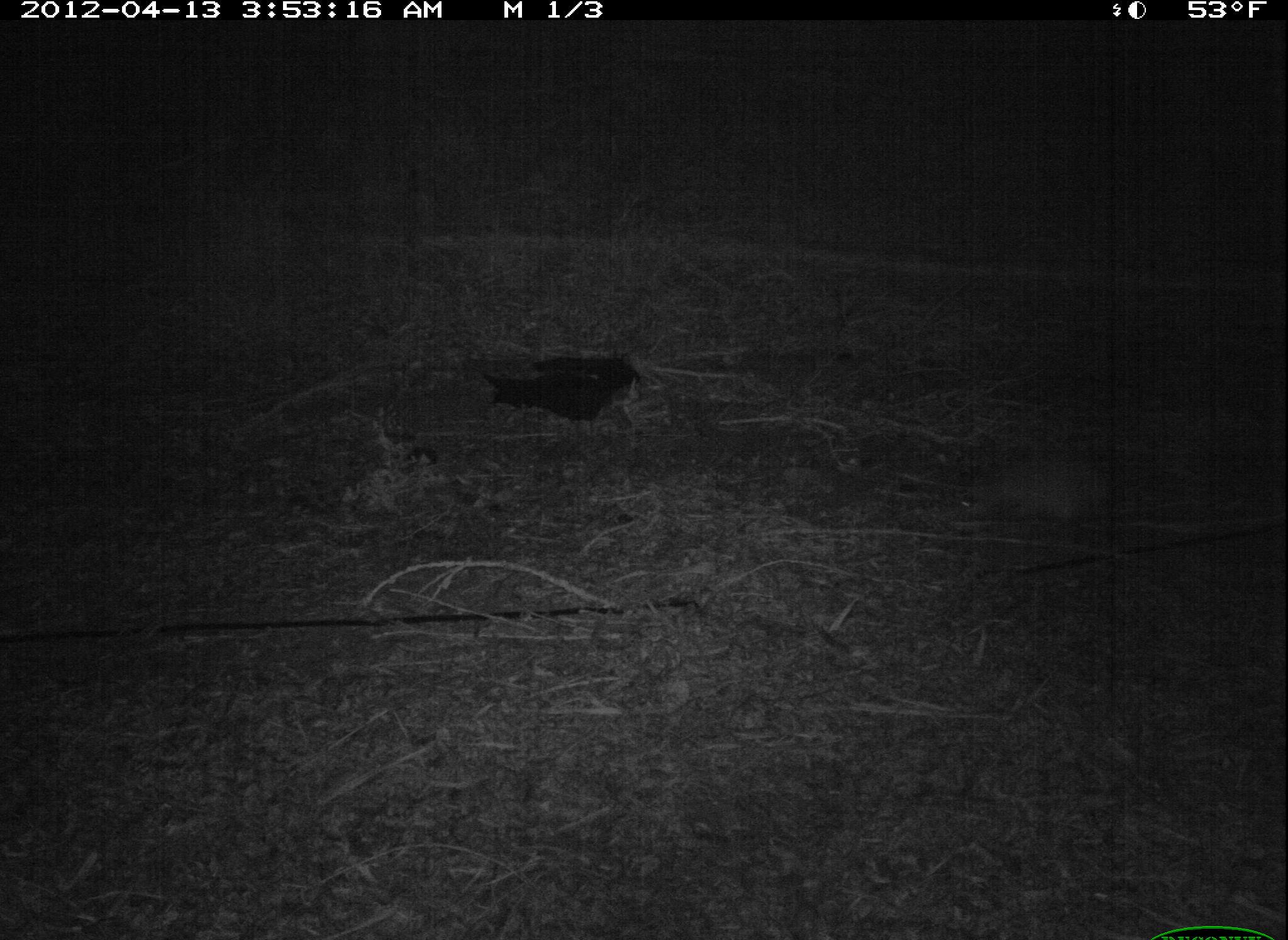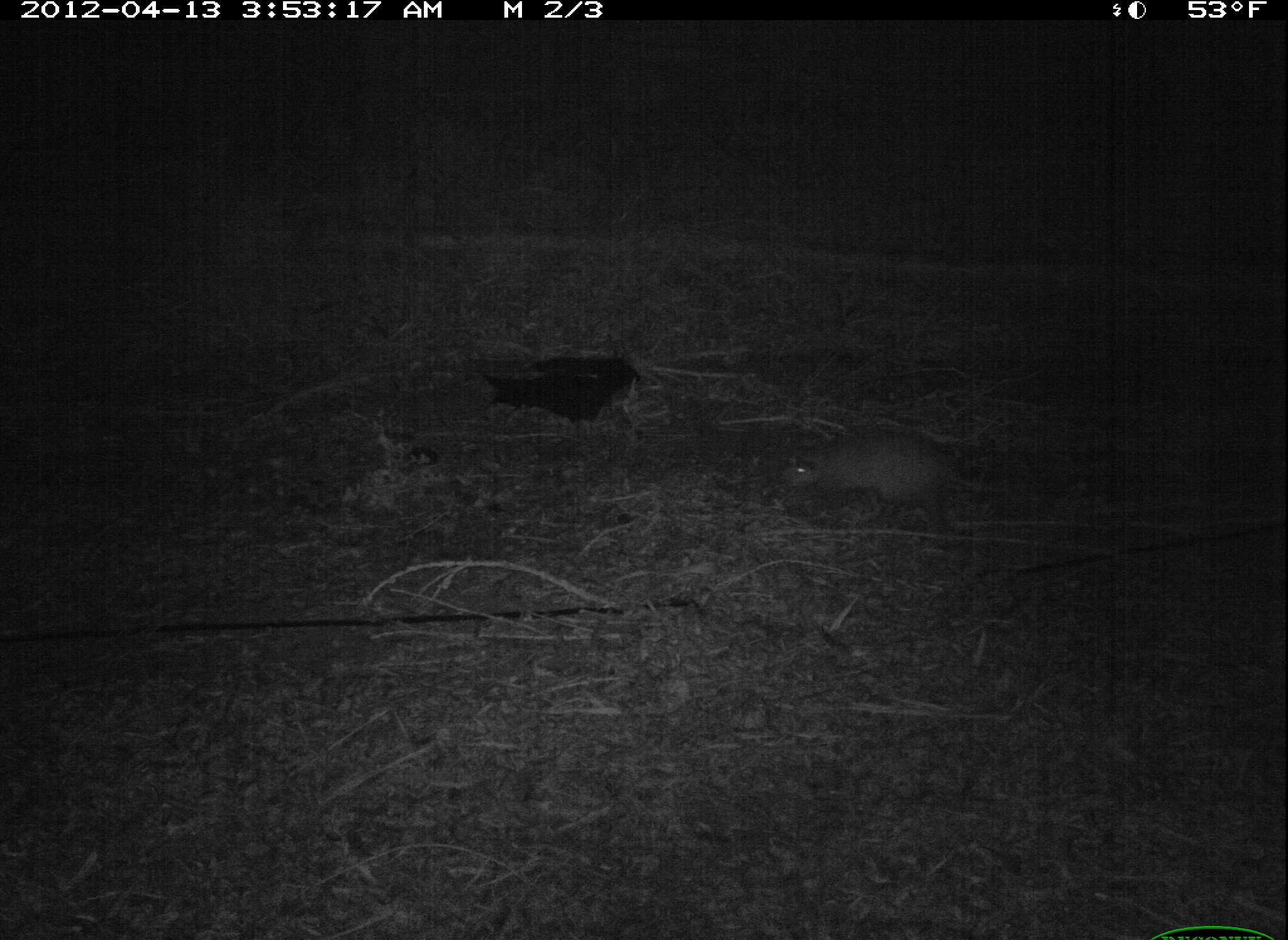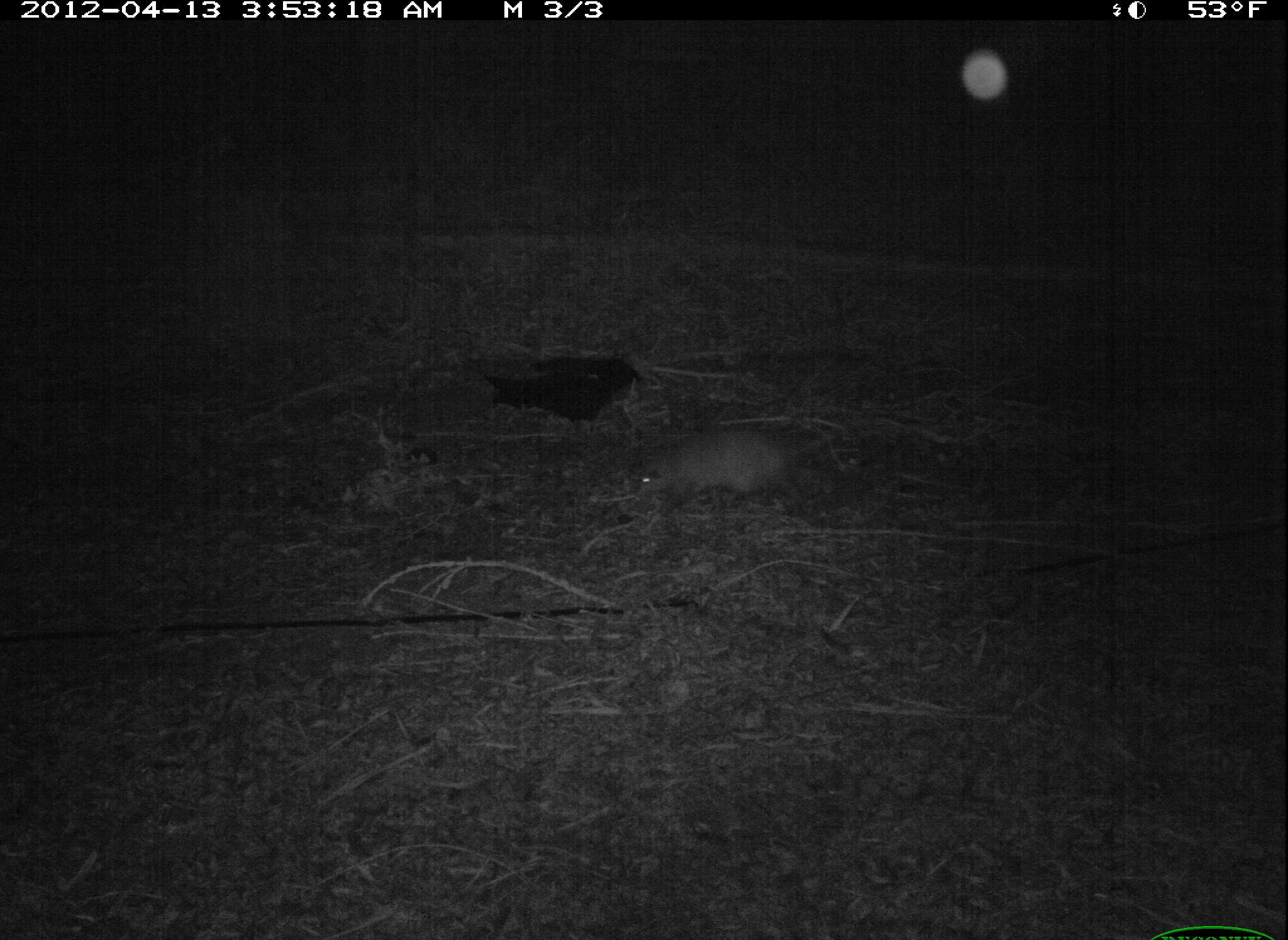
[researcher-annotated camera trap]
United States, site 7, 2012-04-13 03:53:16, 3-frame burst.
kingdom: Animalia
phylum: Chordata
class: Mammalia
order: Didelphimorphia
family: Didelphidae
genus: Didelphis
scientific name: Didelphis virginiana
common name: virginia opossum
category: opossum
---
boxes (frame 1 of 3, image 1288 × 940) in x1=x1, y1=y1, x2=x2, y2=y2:
opossum: x1=923, y1=420, x2=1170, y2=573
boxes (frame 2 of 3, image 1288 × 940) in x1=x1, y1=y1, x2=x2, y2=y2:
opossum: x1=770, y1=412, x2=1061, y2=527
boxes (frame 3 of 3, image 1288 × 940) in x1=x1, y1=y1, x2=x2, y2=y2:
opossum: x1=620, y1=419, x2=850, y2=538